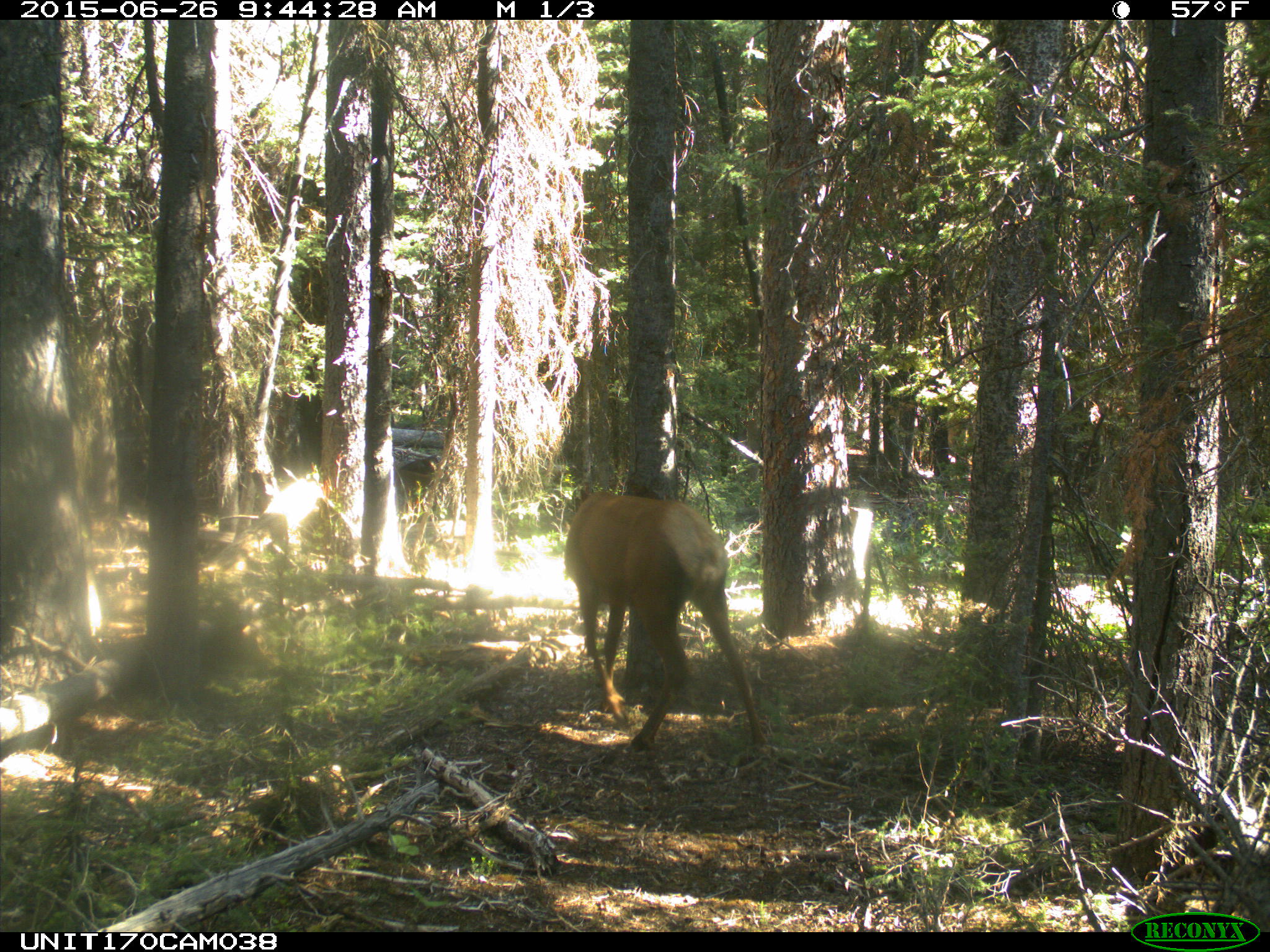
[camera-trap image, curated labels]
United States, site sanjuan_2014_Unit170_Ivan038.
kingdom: Animalia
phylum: Chordata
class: Mammalia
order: Artiodactyla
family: Cervidae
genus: Cervus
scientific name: Cervus elaphus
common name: red deer